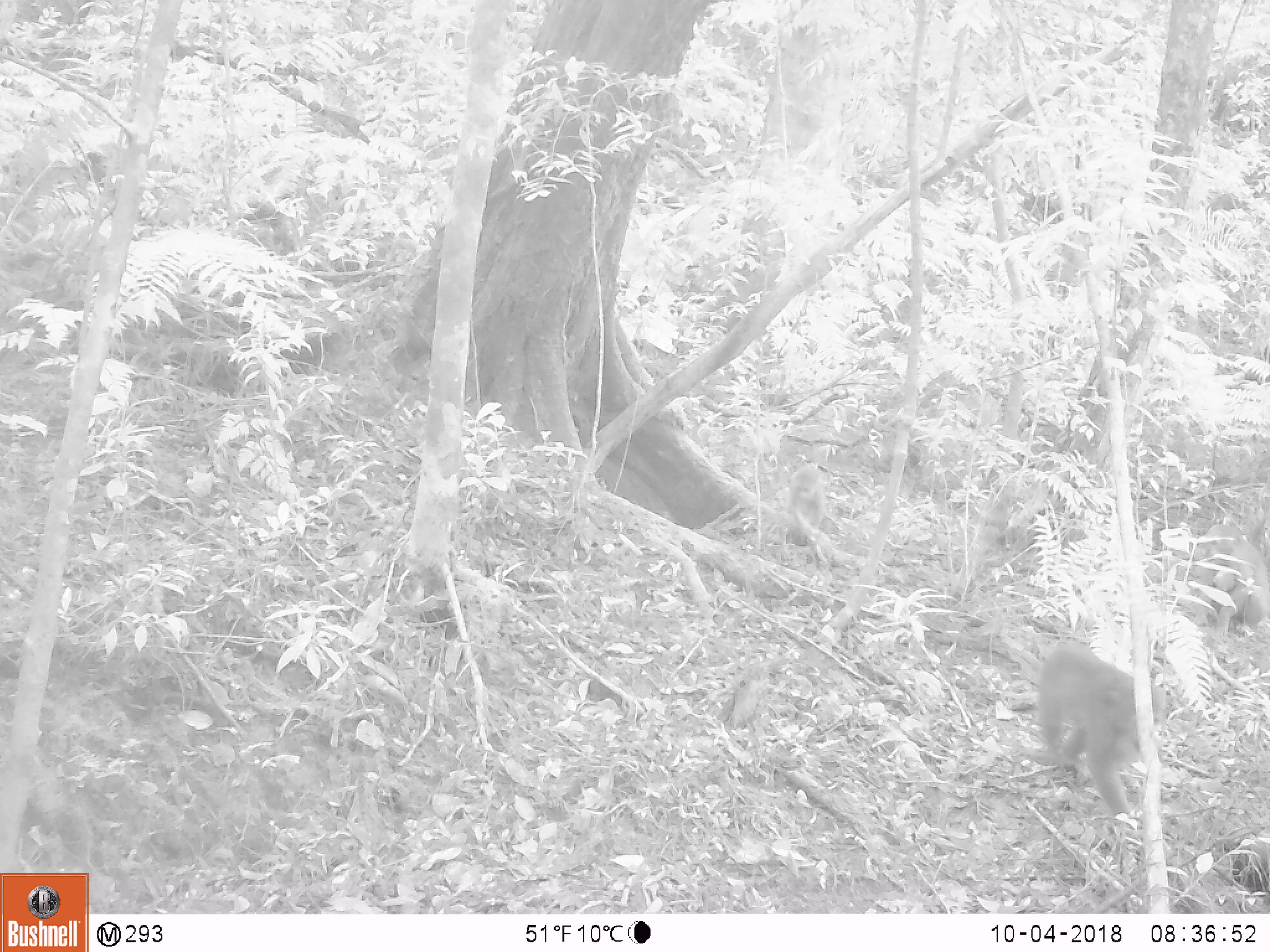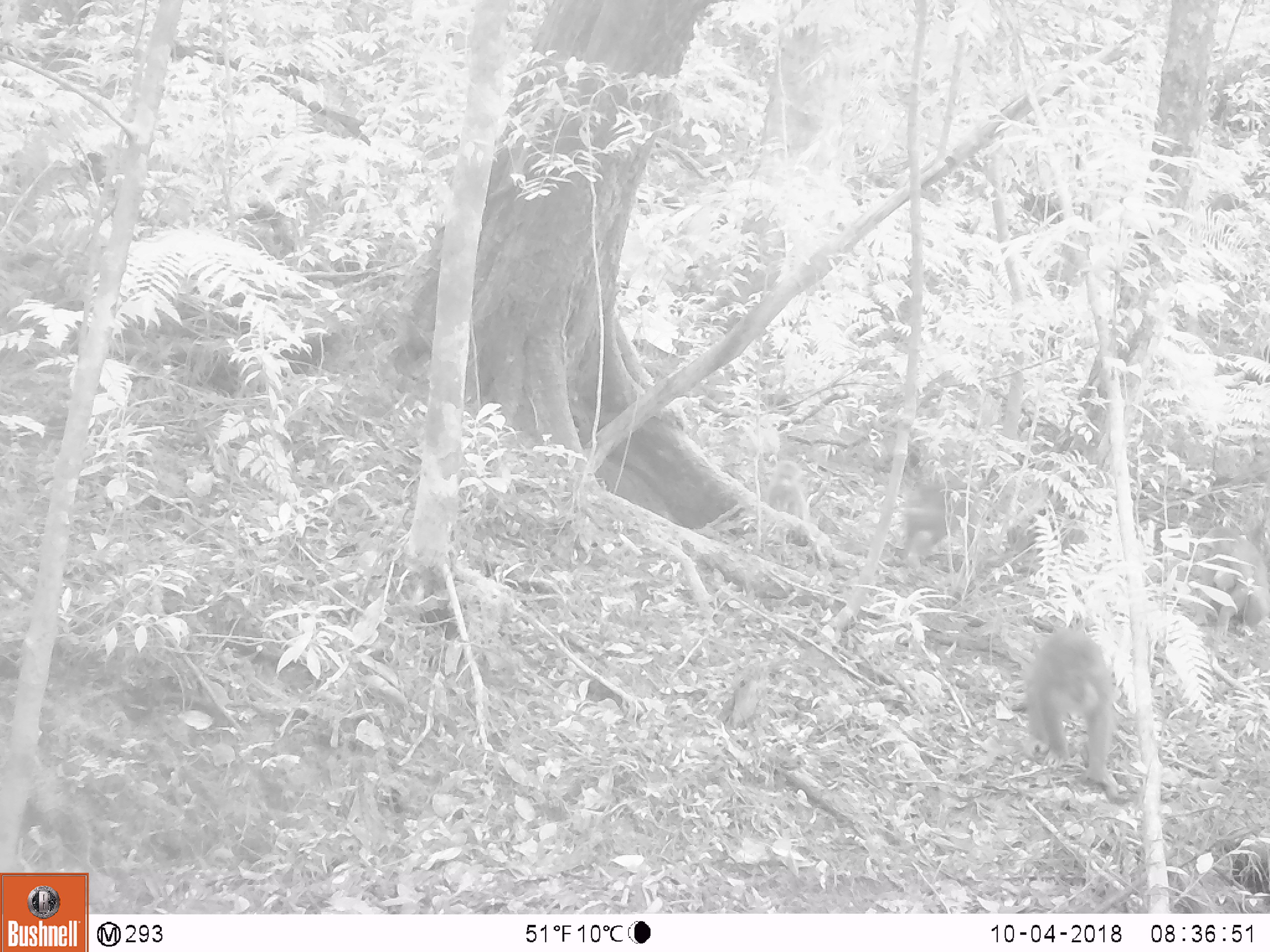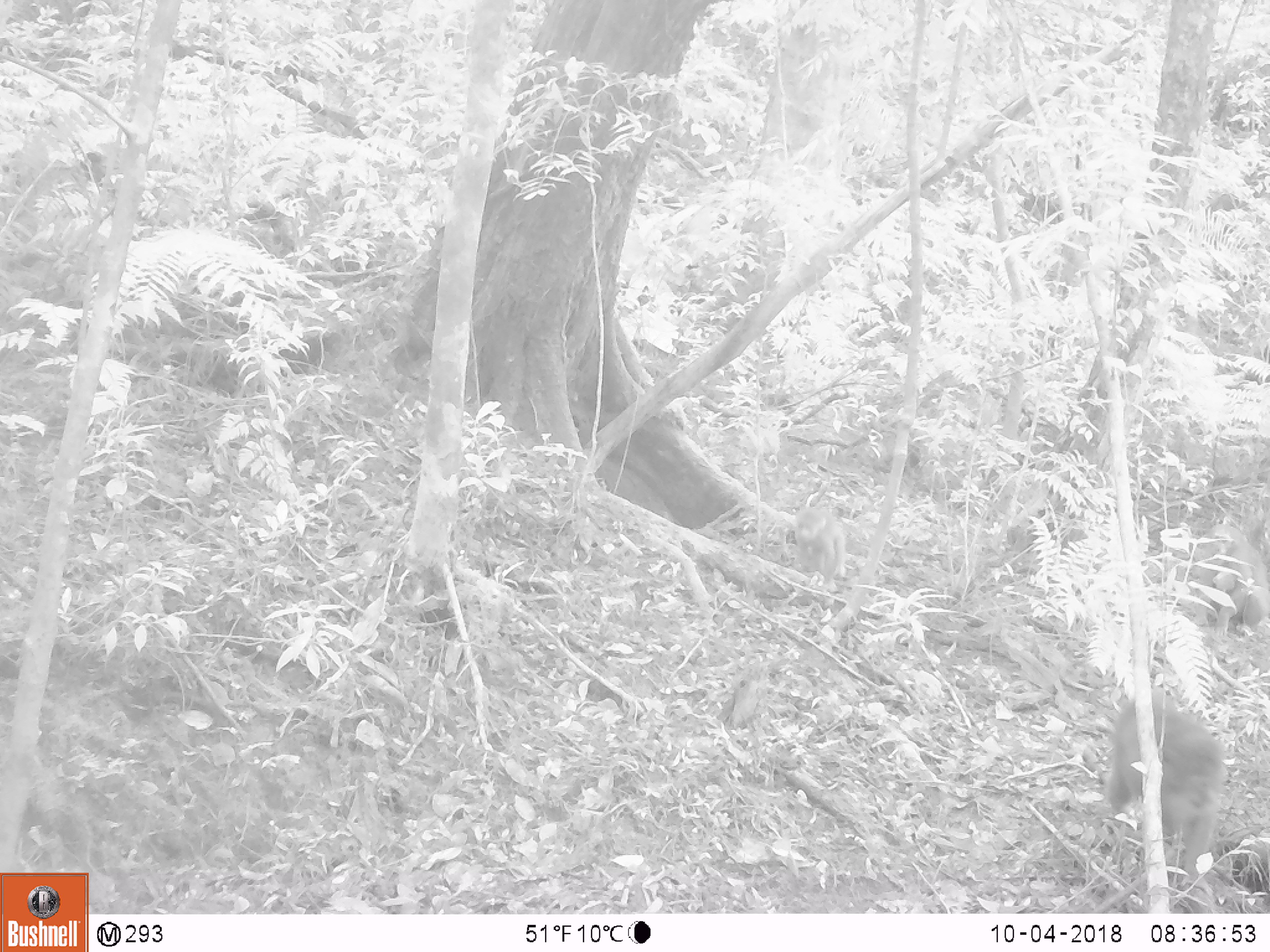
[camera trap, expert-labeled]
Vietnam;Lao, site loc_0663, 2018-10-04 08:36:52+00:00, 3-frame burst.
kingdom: Animalia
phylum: Chordata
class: Mammalia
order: Primates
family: Cercopithecidae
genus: Macaca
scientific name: Macaca arctoides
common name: stump-tailed macaque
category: stump tailed macaque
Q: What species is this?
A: Stump tailed macaque (stump-tailed macaque) (Macaca arctoides).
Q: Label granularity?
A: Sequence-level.